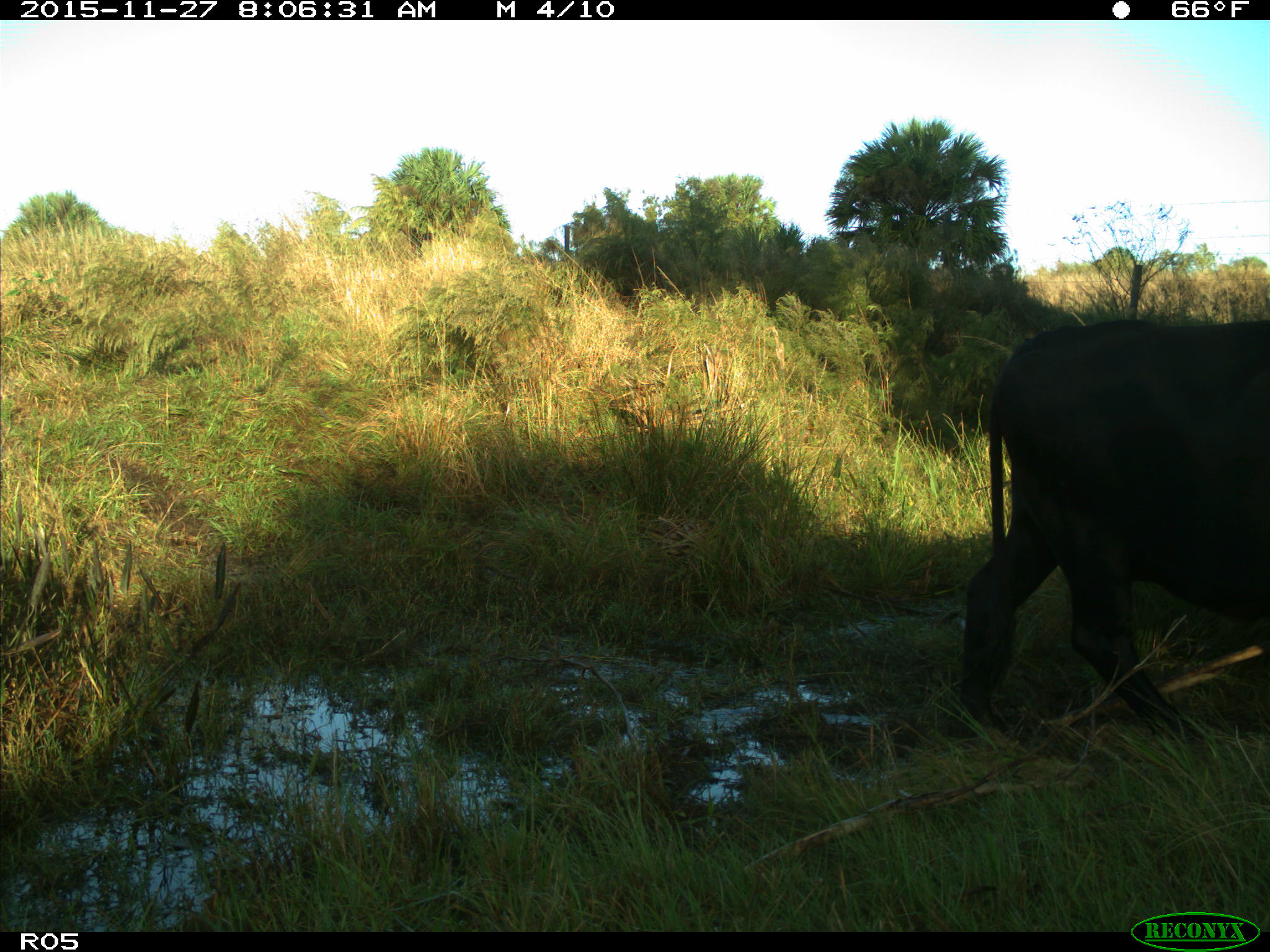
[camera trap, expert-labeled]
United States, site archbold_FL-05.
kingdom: Animalia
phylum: Chordata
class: Mammalia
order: Artiodactyla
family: Bovidae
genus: Bos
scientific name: Bos taurus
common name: domestic cow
Bos taurus (domestic cow).